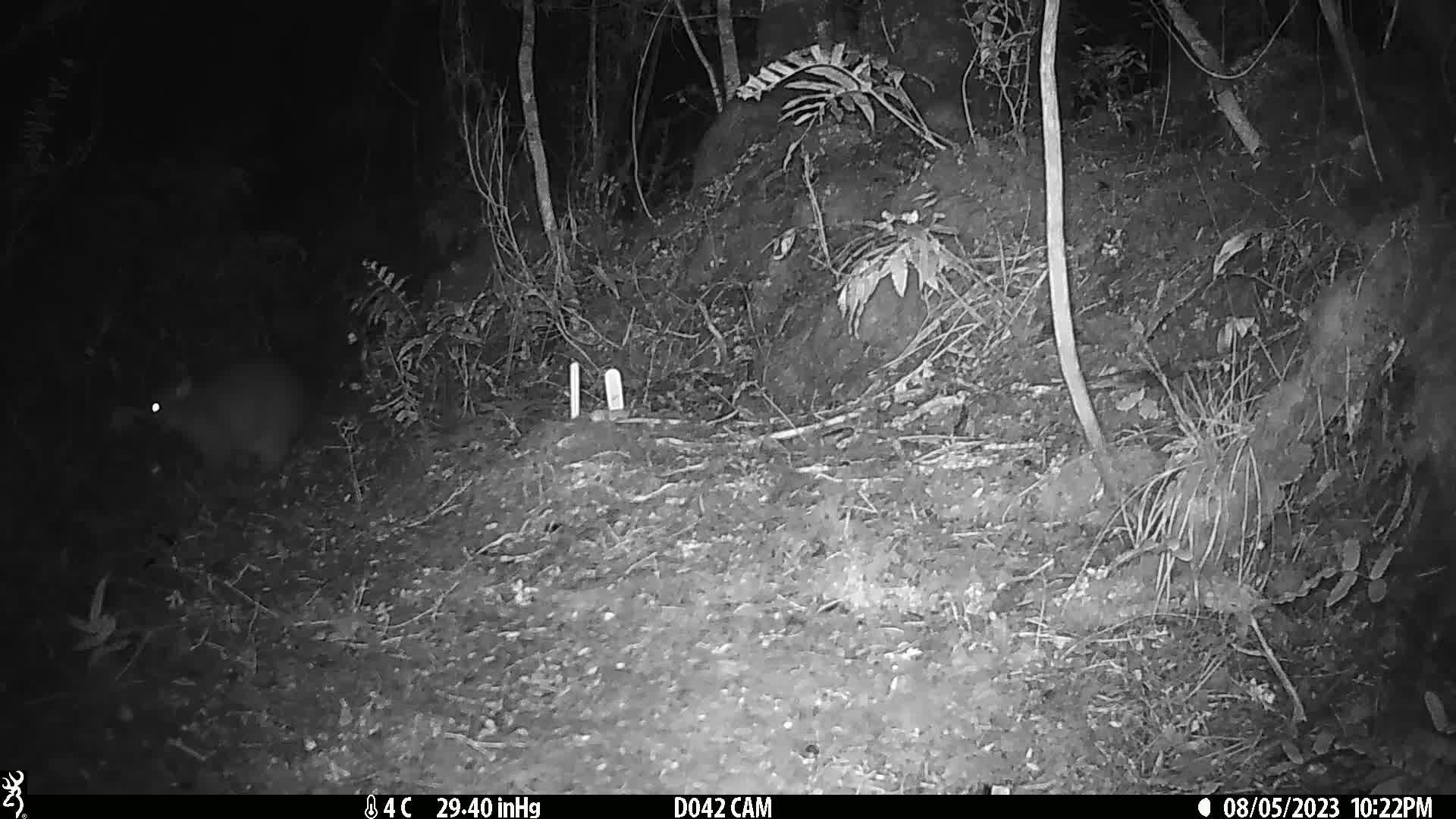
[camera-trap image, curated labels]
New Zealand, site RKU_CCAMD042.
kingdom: Animalia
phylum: Chordata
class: Mammalia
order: Diprotodontia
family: Phalangeridae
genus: Trichosurus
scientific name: Trichosurus vulpecula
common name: common brushtail possum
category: possum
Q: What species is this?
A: Possum (common brushtail possum) (Trichosurus vulpecula).